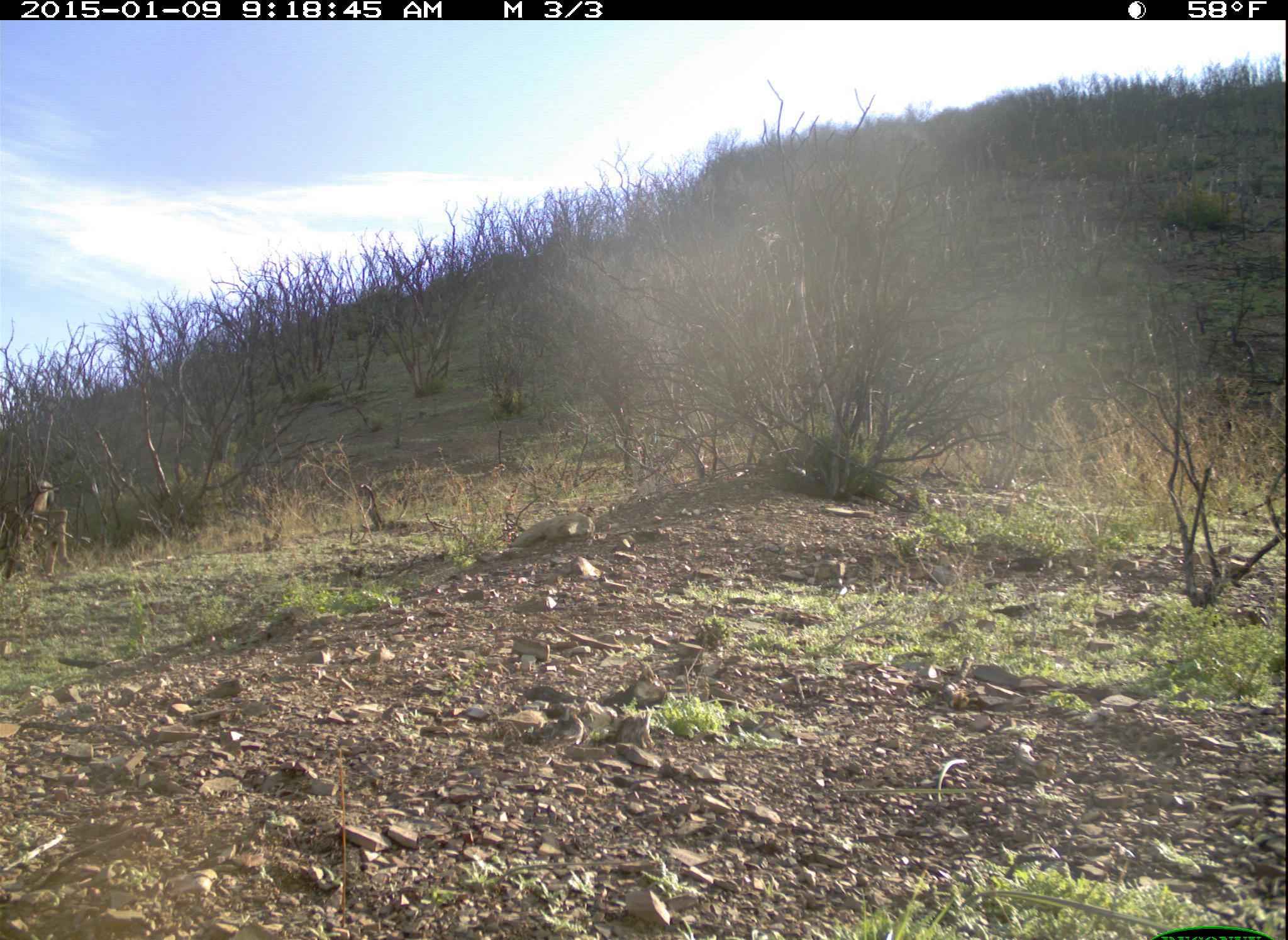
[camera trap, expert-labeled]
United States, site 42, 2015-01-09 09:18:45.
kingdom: Animalia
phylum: Chordata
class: Mammalia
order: Artiodactyla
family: Cervidae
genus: Odocoileus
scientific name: Odocoileus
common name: deer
Deer (Odocoileus).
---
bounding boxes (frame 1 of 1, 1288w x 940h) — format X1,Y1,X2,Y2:
deer: 0,477,74,579